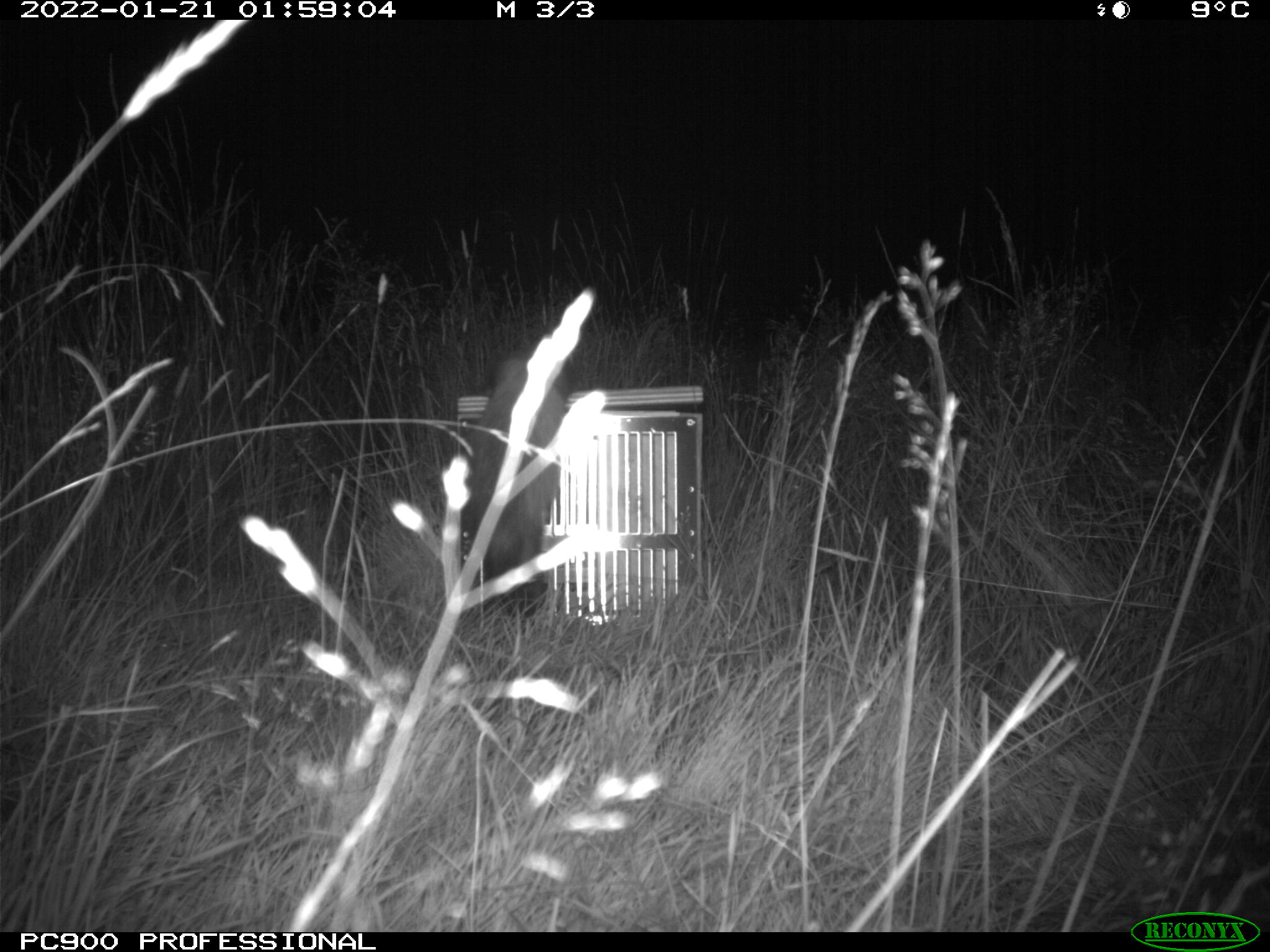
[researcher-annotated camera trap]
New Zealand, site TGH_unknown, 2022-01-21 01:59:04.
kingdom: Animalia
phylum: Chordata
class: Mammalia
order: Carnivora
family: Mustelidae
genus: Mustela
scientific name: Mustela furo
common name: ferret